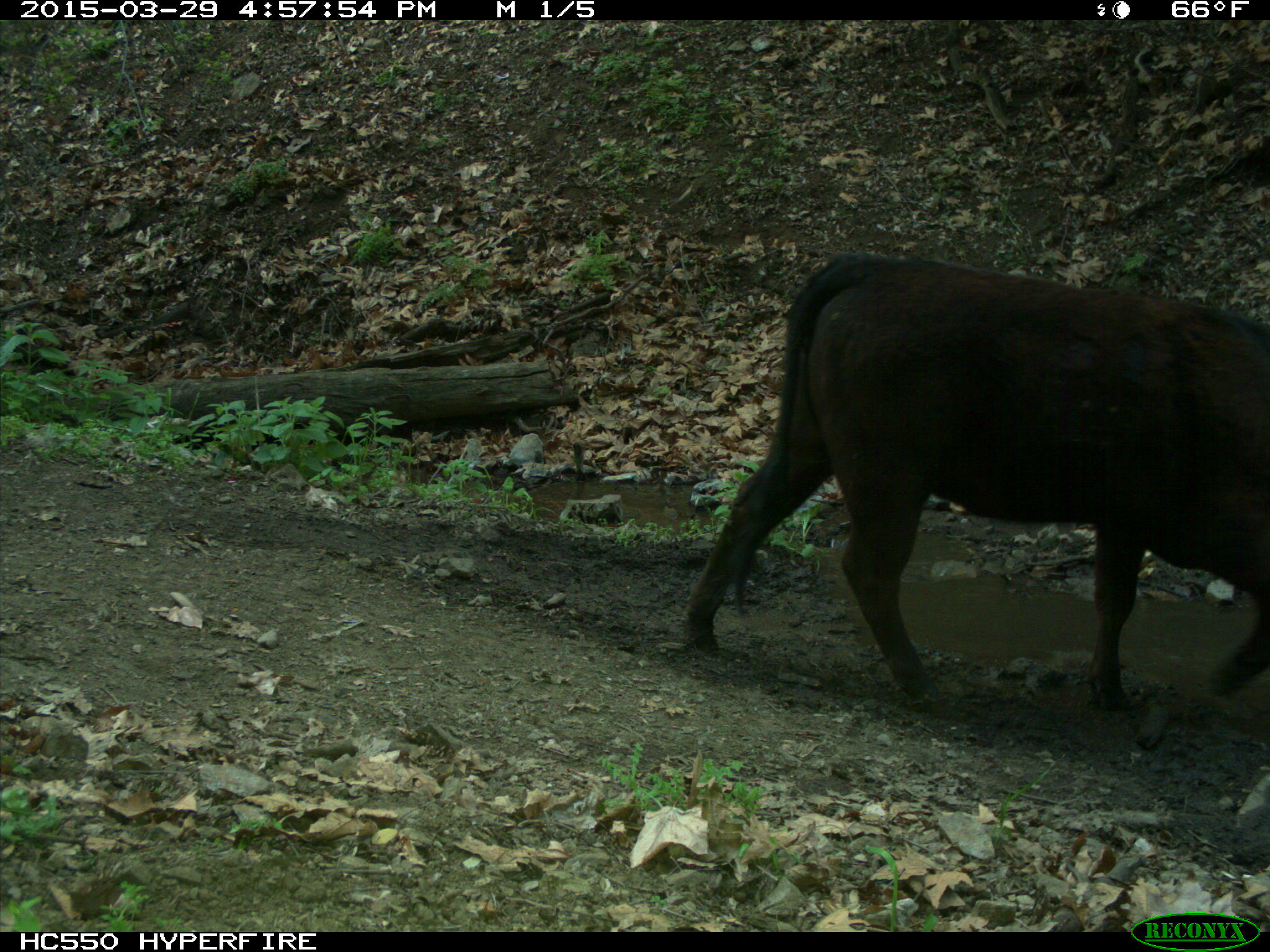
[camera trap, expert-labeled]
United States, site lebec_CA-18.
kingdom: Animalia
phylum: Chordata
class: Mammalia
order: Artiodactyla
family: Bovidae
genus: Bos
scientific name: Bos taurus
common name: domestic cow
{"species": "Bos taurus (domestic cow)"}